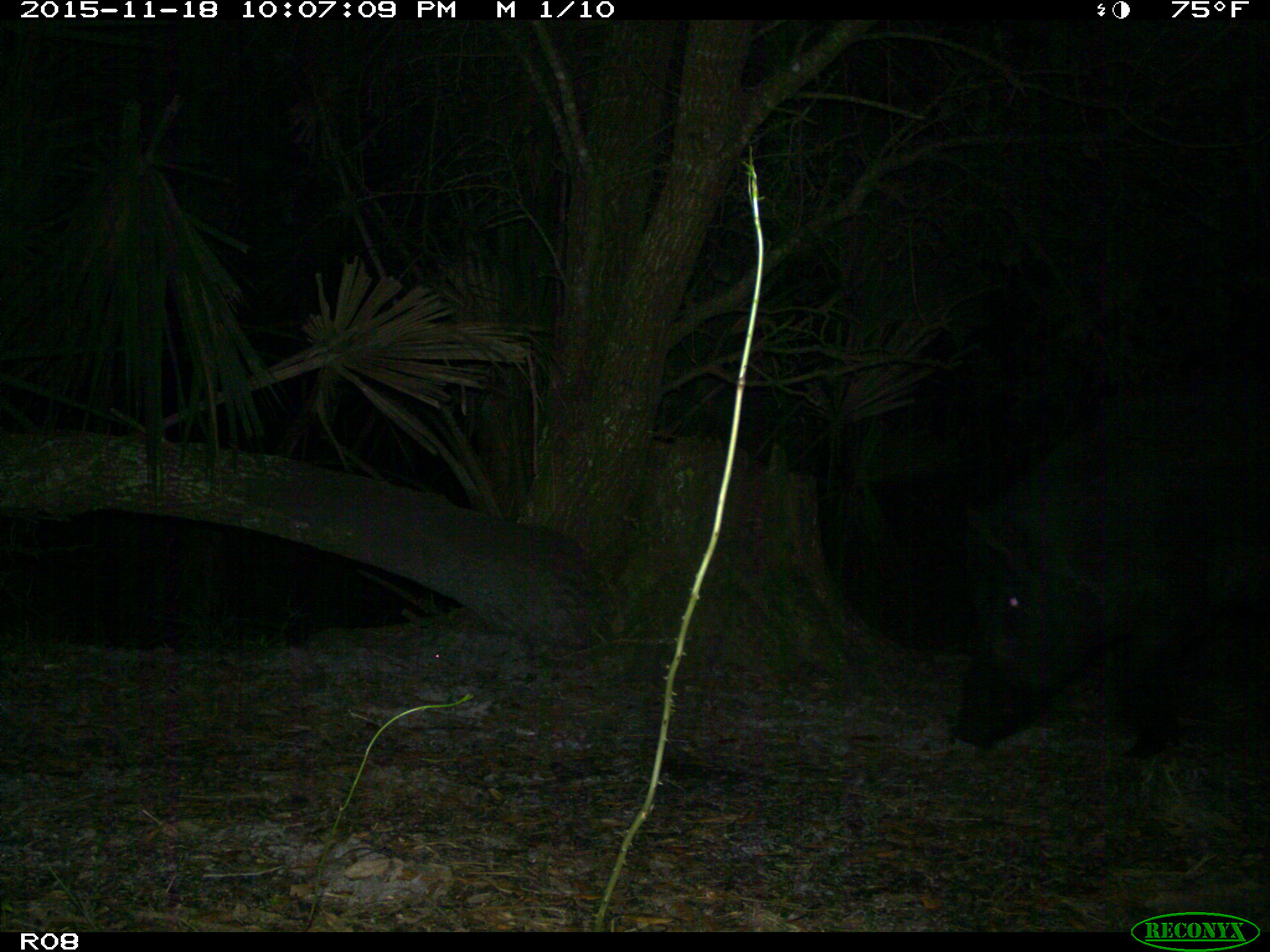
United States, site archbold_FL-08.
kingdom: Animalia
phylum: Chordata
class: Mammalia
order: Artiodactyla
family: Suidae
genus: Sus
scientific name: Sus scrofa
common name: wild boar